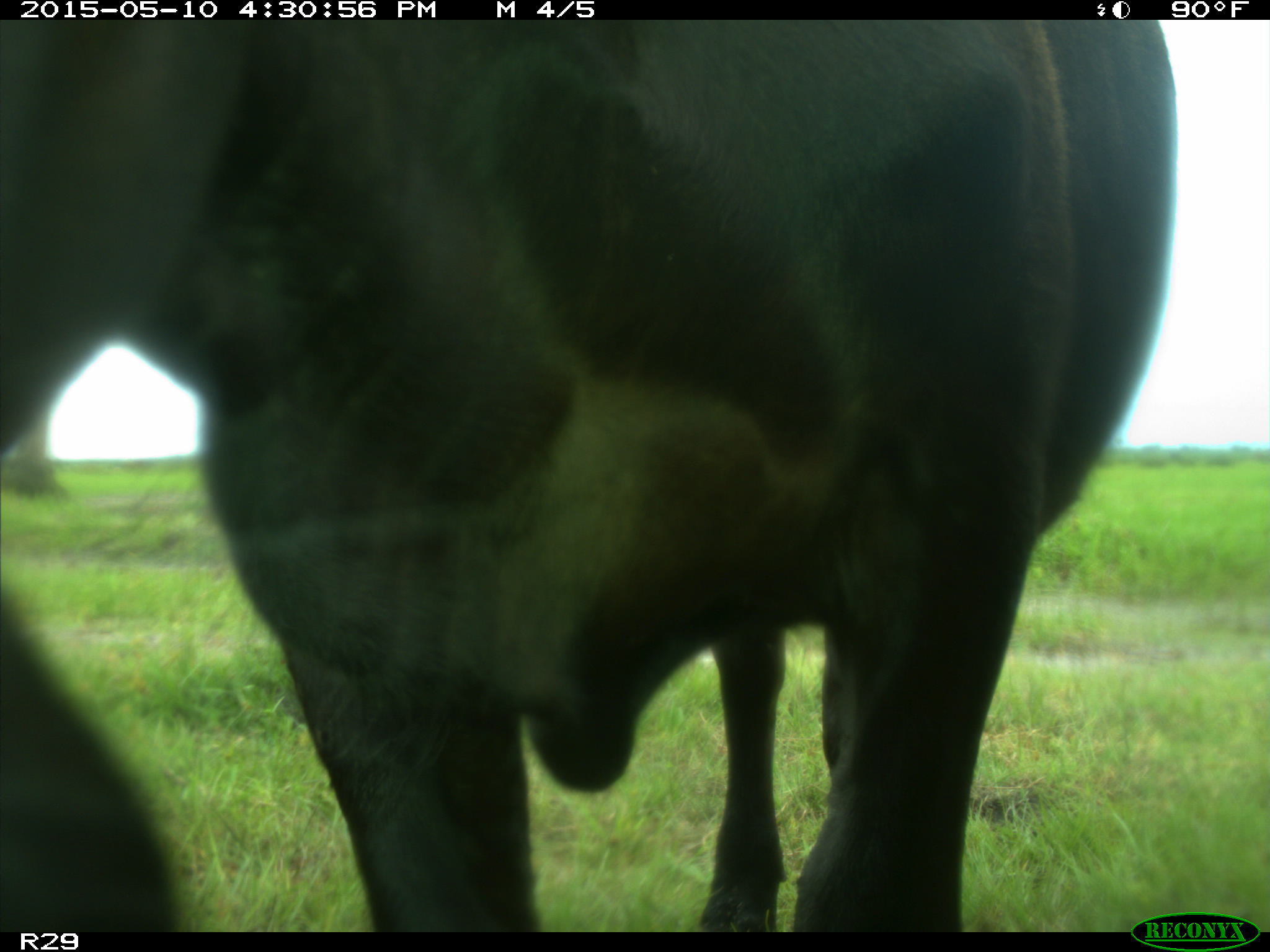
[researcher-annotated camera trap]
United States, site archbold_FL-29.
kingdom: Animalia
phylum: Chordata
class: Mammalia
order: Artiodactyla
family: Bovidae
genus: Bos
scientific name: Bos taurus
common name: domestic cow